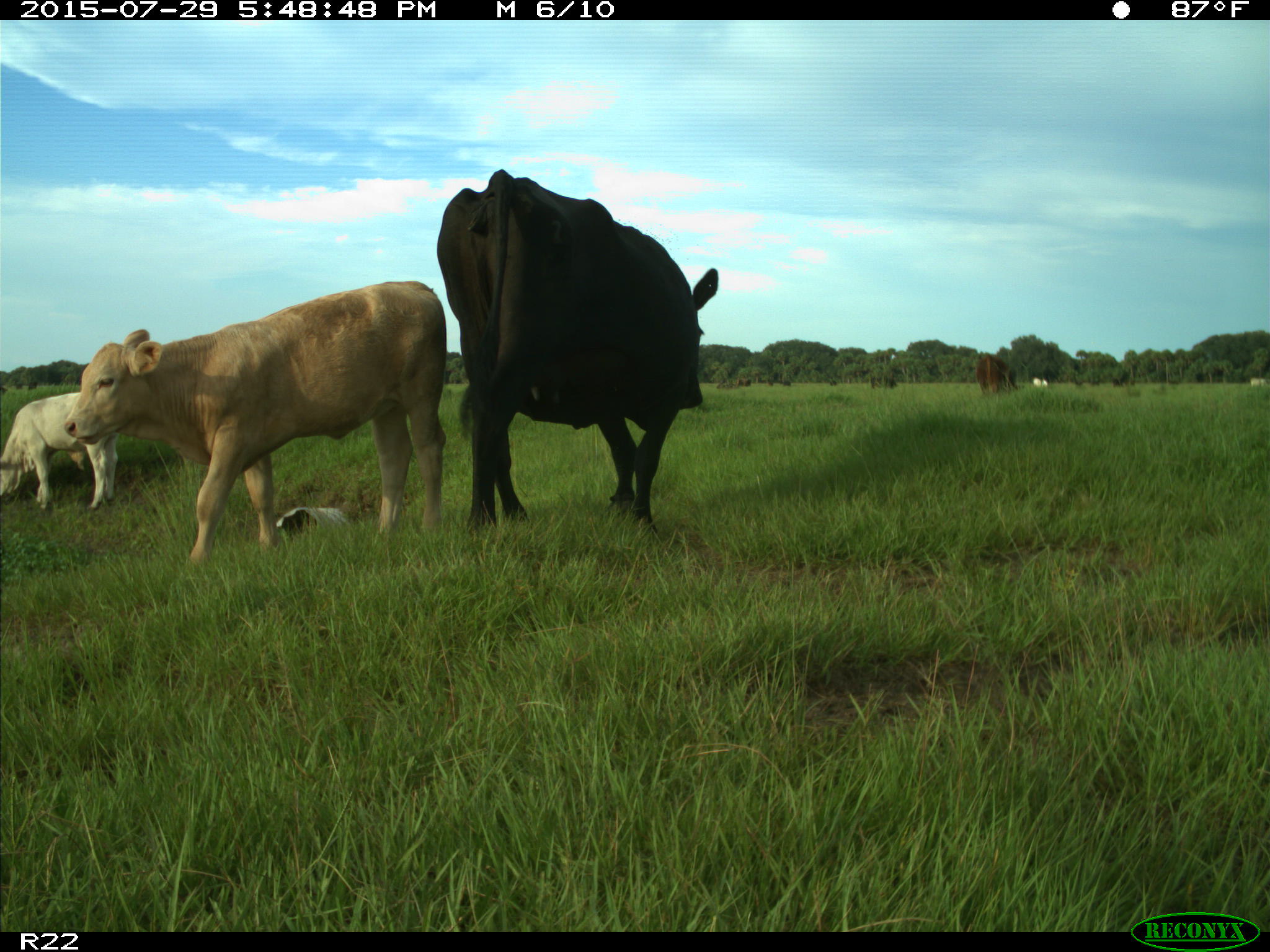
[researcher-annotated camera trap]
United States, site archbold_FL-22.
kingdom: Animalia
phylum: Chordata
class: Mammalia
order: Artiodactyla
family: Bovidae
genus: Bos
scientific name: Bos taurus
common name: domestic cow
Bos taurus (domestic cow).